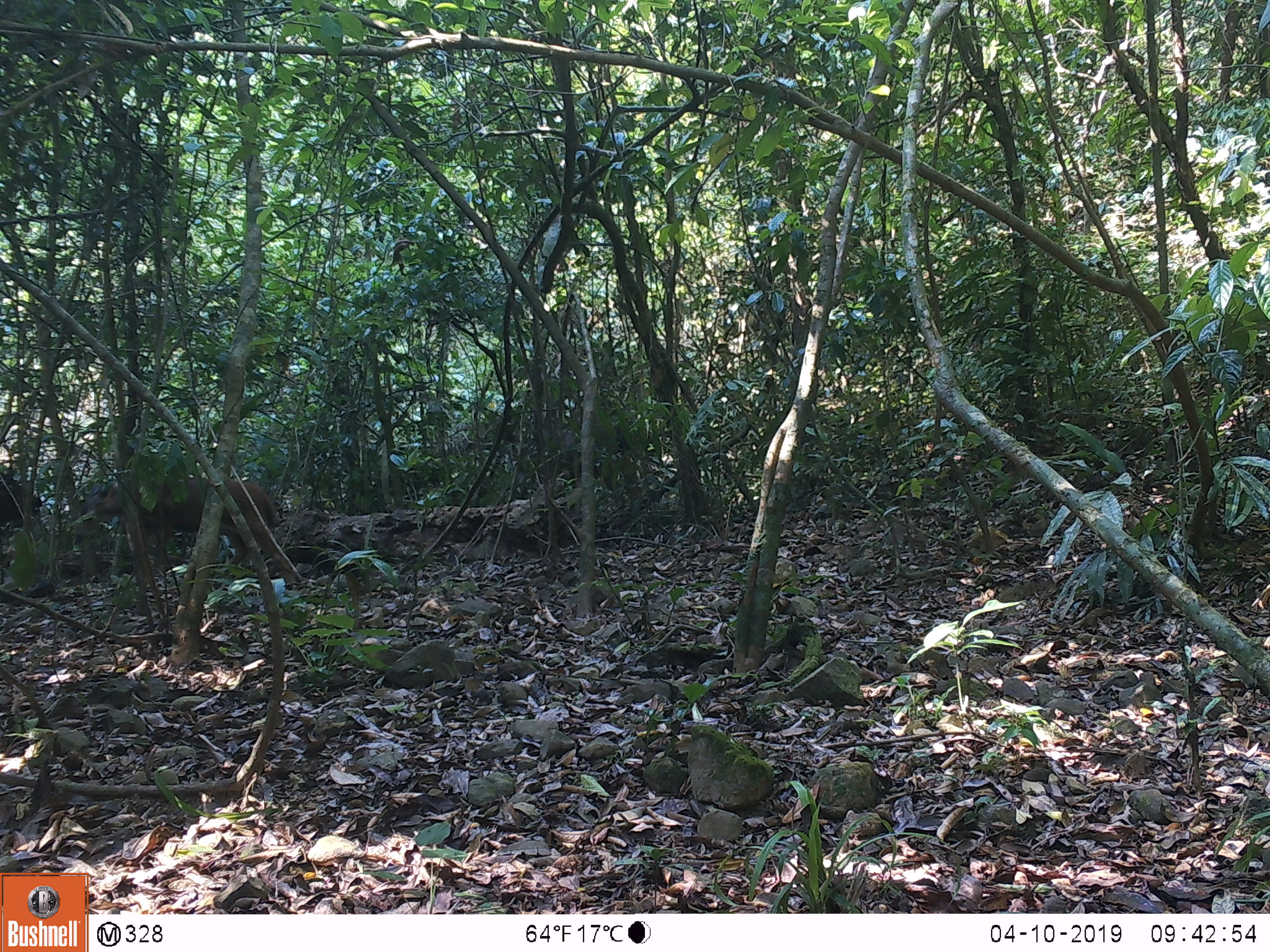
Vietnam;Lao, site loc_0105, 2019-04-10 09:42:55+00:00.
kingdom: Animalia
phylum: Chordata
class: Mammalia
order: Artiodactyla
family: Cervidae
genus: Rusa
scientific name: Rusa unicolor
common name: sambar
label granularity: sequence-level